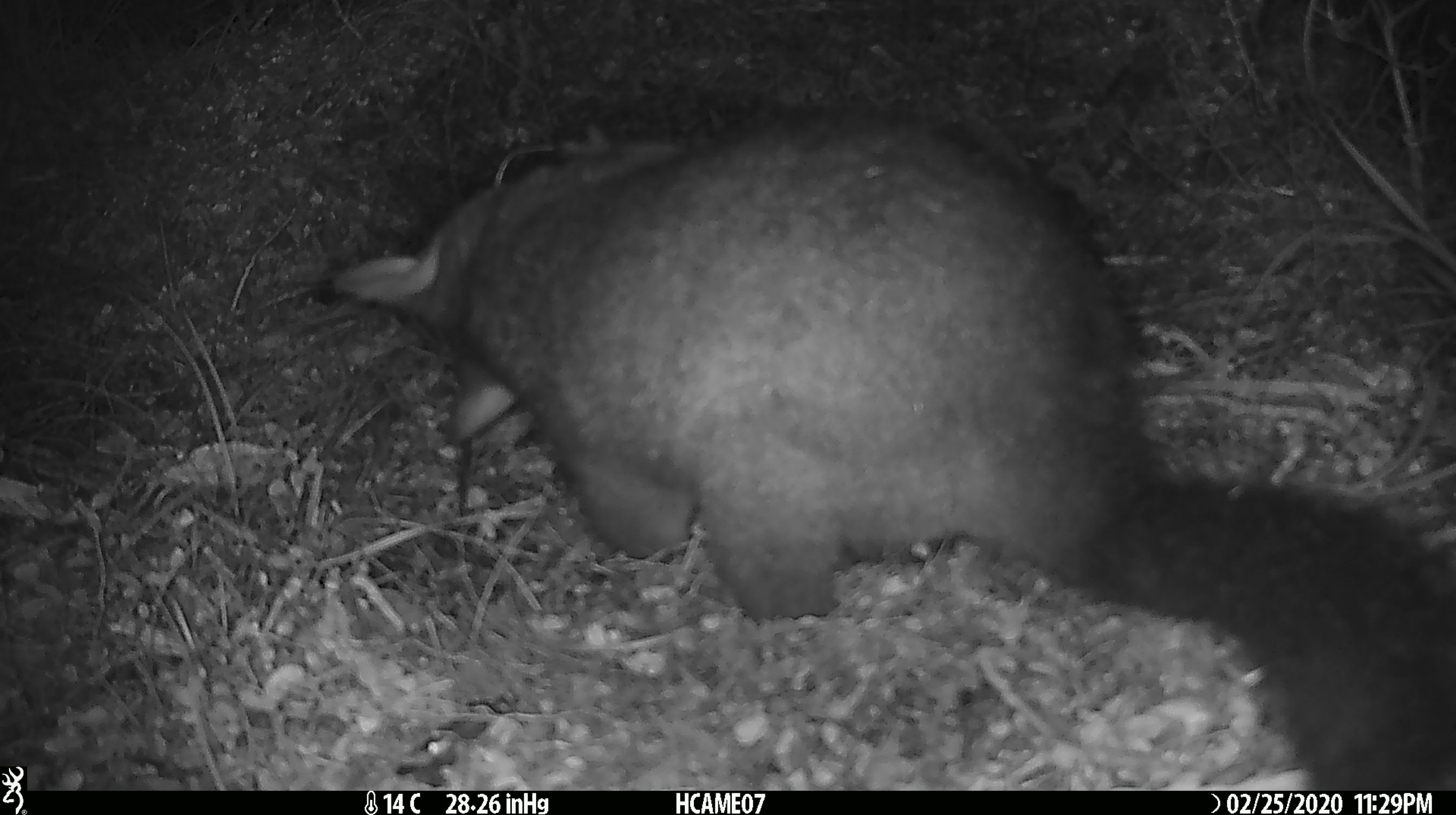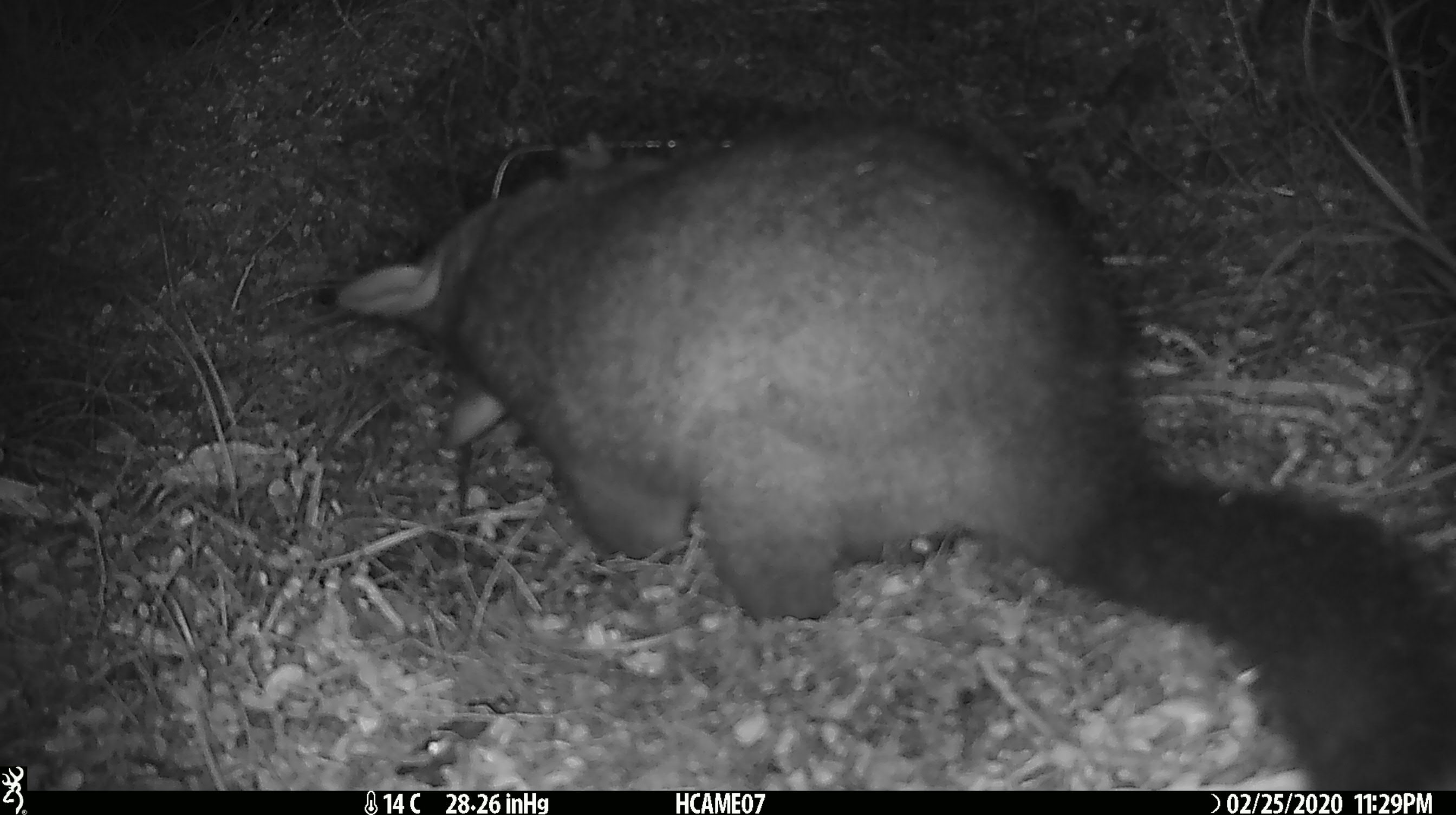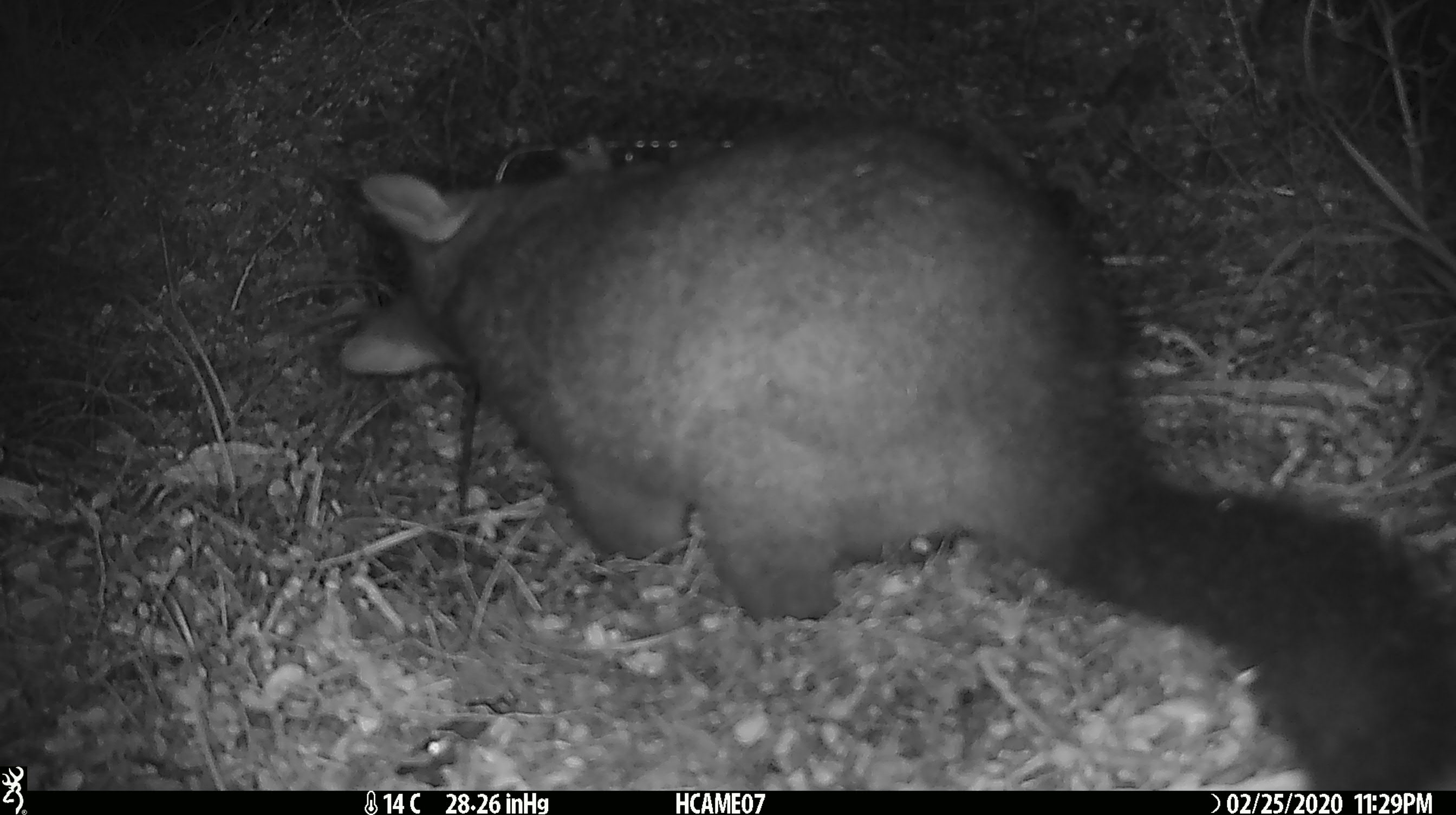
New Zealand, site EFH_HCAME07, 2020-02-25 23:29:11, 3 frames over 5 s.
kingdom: Animalia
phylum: Chordata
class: Mammalia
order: Diprotodontia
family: Phalangeridae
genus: Trichosurus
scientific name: Trichosurus vulpecula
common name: common brushtail possum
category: possum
Possum (common brushtail possum) (Trichosurus vulpecula).